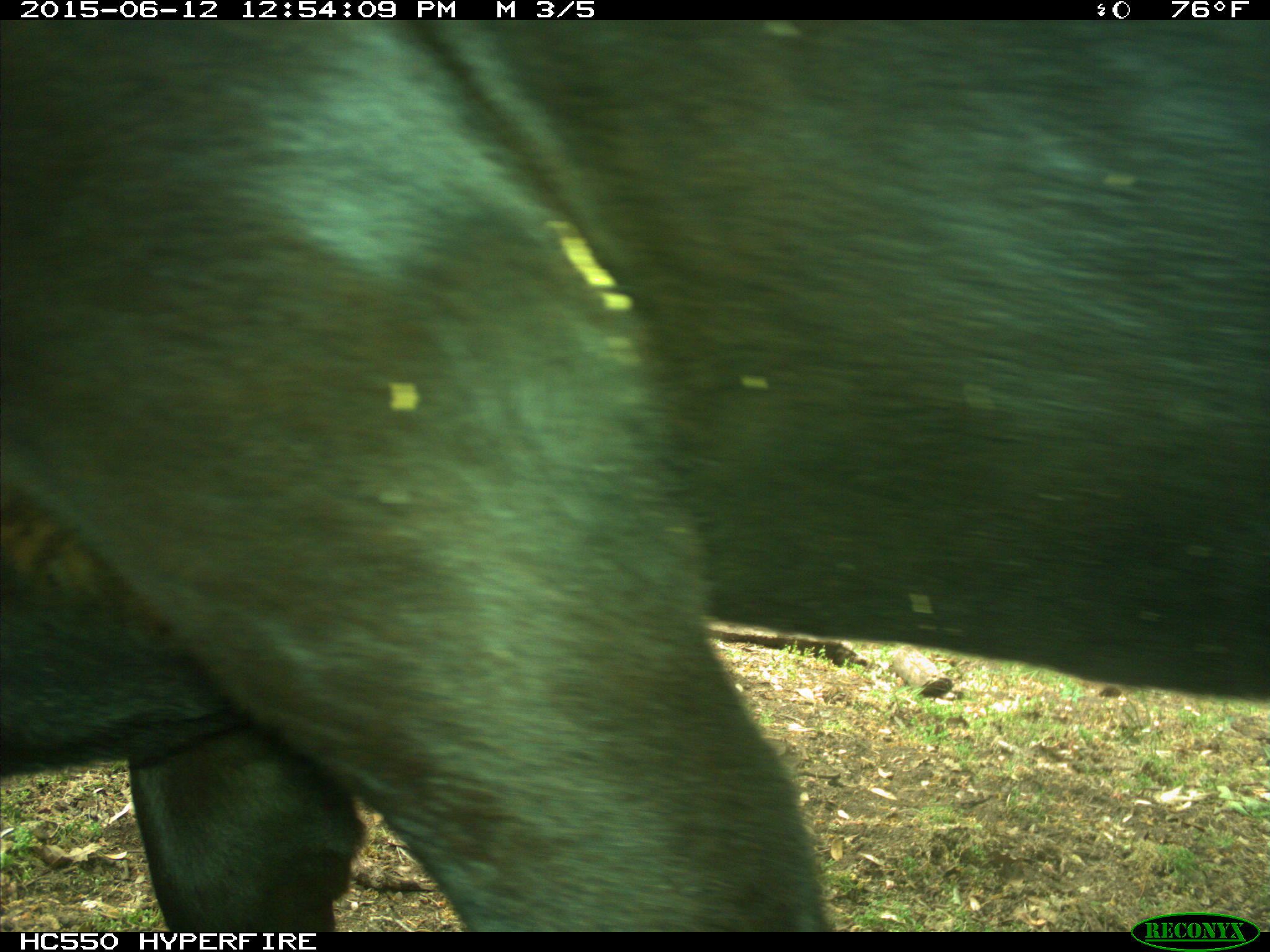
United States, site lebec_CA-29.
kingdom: Animalia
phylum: Chordata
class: Mammalia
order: Artiodactyla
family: Bovidae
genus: Bos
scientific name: Bos taurus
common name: domestic cow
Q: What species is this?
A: Bos taurus (domestic cow).